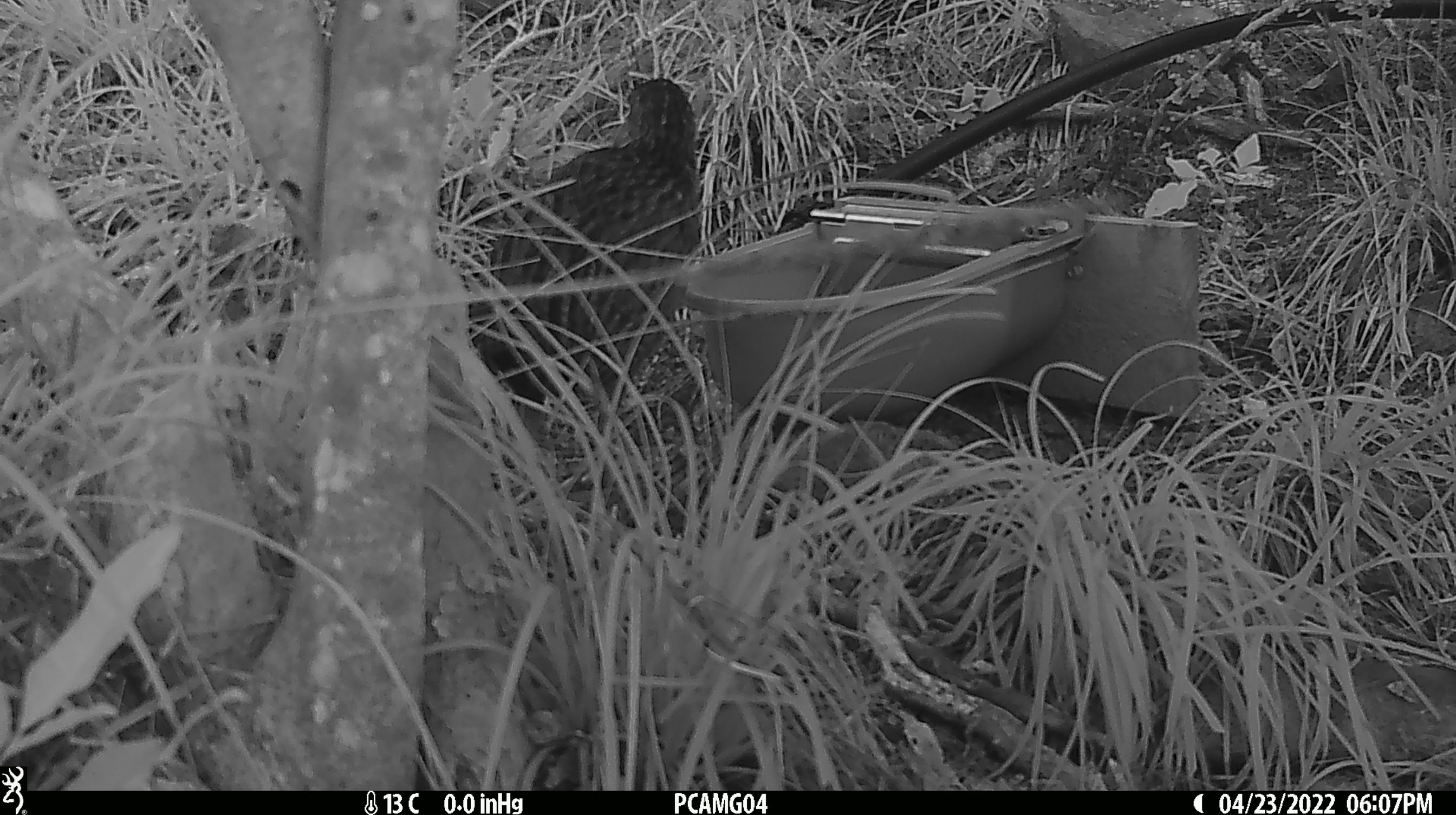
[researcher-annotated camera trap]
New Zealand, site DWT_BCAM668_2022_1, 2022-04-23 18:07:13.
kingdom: Animalia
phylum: Chordata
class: Aves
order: Gruiformes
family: Rallidae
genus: Gallirallus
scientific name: Gallirallus australis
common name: weka